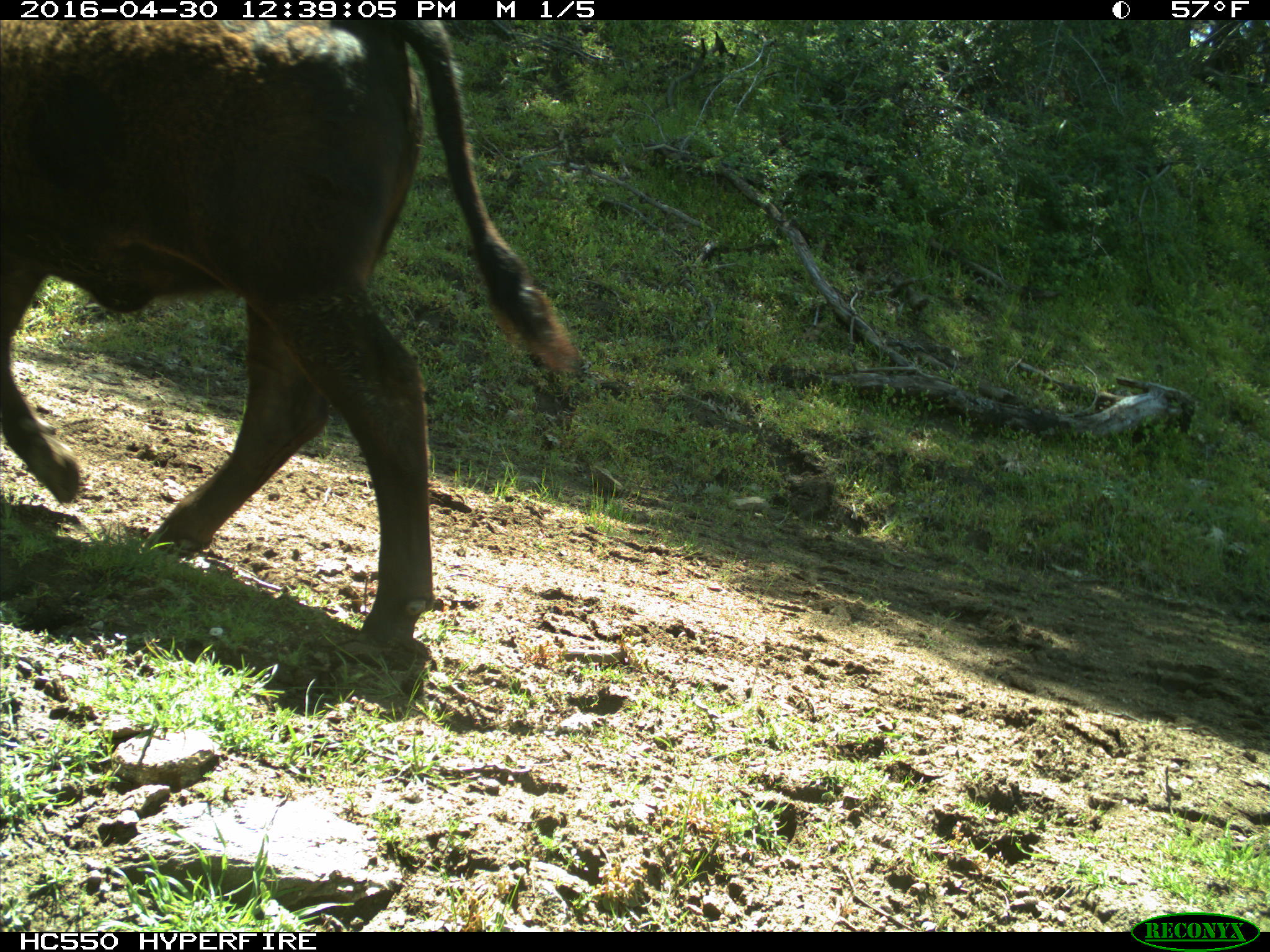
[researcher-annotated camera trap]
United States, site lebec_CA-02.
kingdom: Animalia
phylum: Chordata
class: Mammalia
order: Artiodactyla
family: Bovidae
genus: Bos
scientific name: Bos taurus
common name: domestic cow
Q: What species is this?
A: Bos taurus (domestic cow).